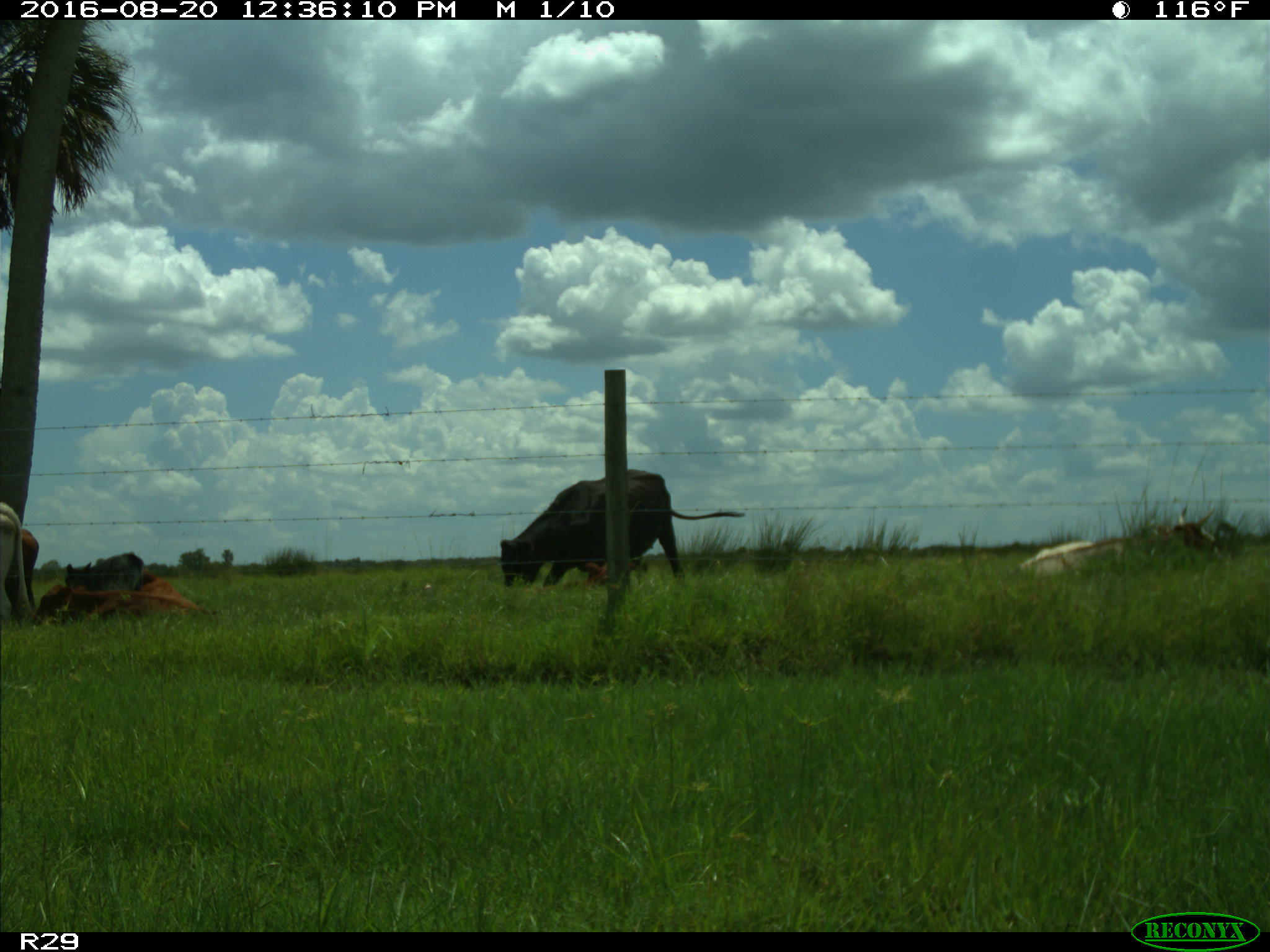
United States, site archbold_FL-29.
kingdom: Animalia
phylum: Chordata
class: Mammalia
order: Artiodactyla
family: Bovidae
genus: Bos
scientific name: Bos taurus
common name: domestic cow